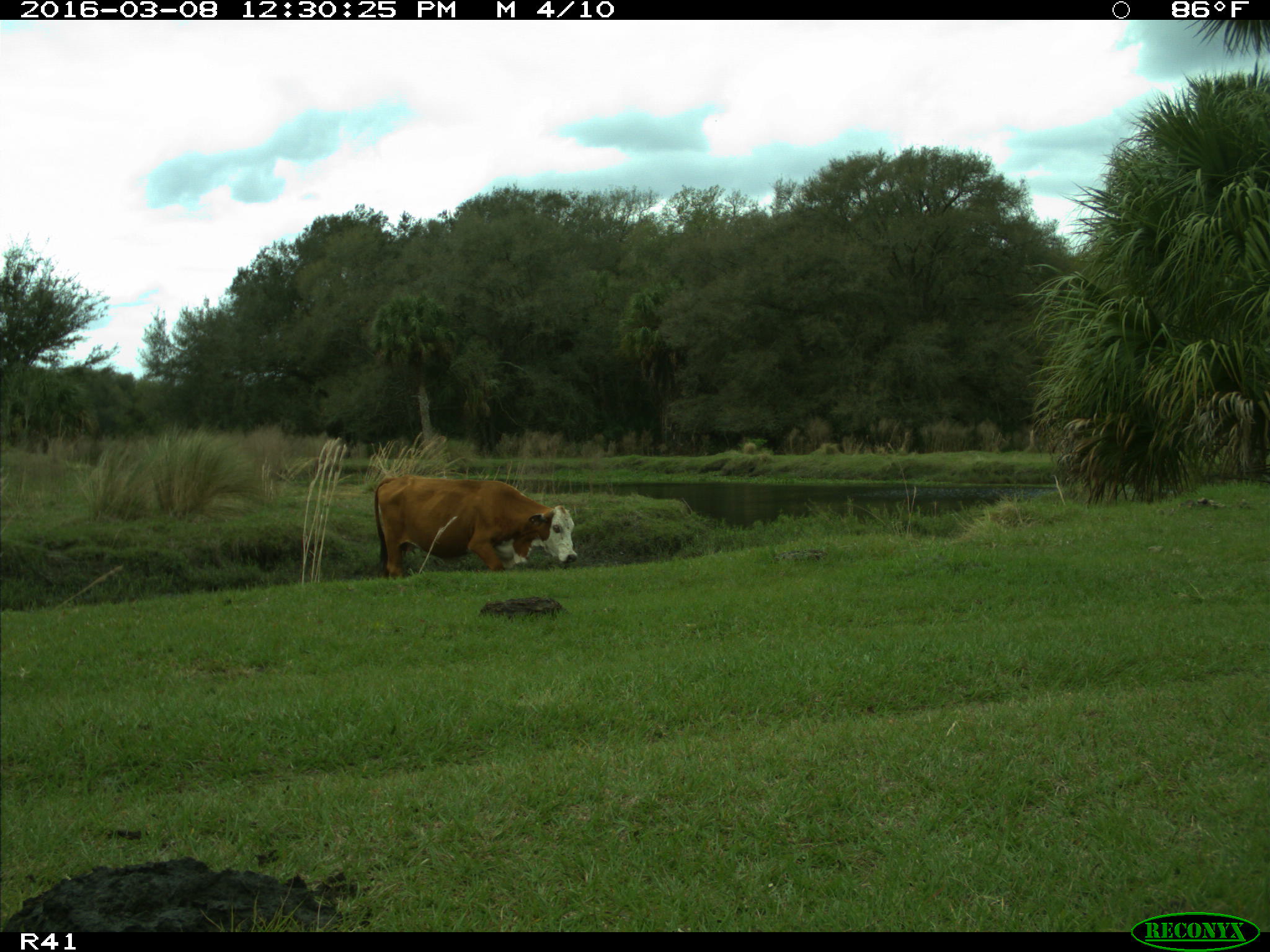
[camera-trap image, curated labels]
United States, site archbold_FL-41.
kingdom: Animalia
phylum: Chordata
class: Mammalia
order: Artiodactyla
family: Bovidae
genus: Bos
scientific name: Bos taurus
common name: domestic cow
Bos taurus (domestic cow).